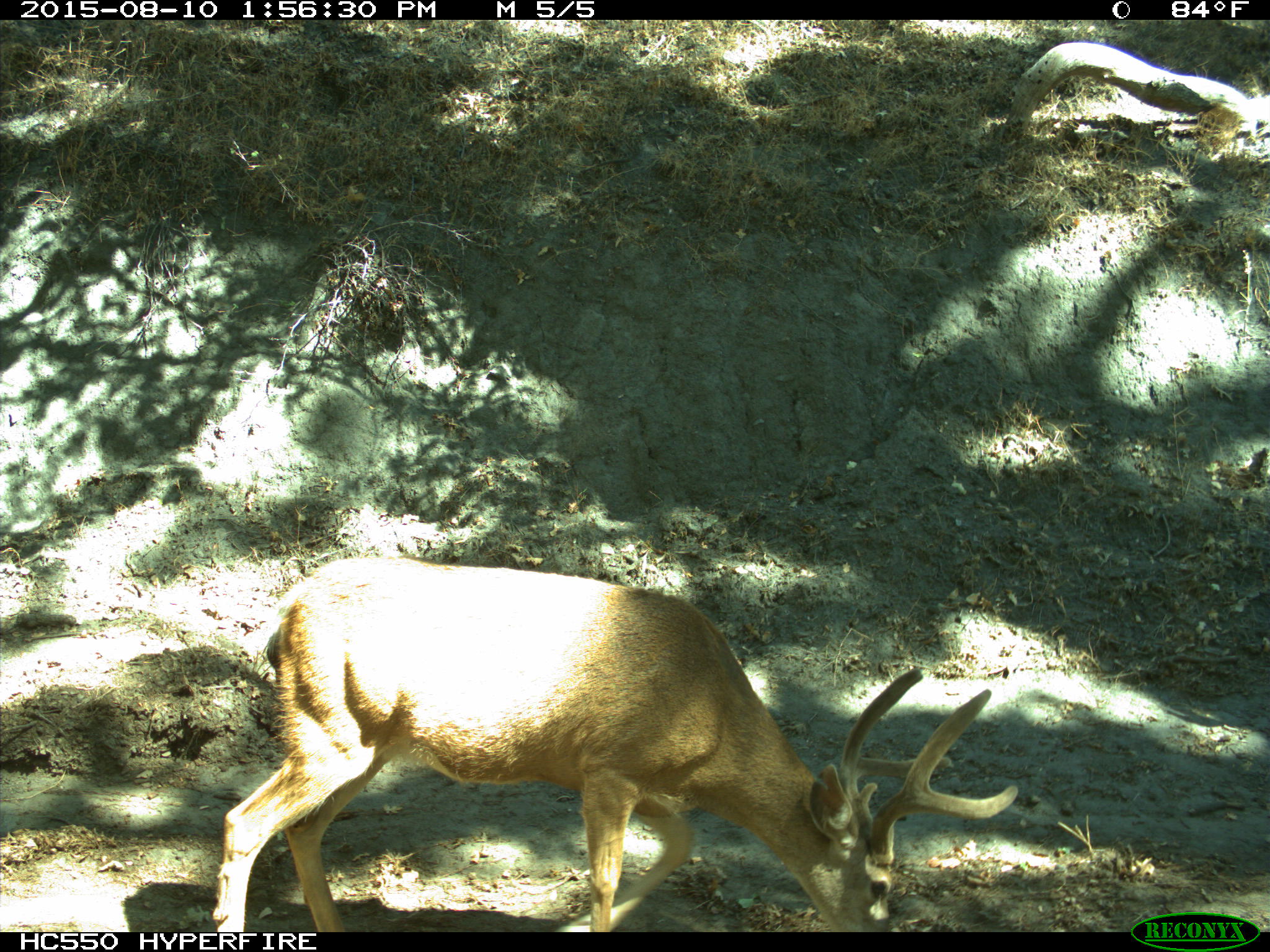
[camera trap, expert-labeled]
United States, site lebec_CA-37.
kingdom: Animalia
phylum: Chordata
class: Mammalia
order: Artiodactyla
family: Cervidae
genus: Odocoileus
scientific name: Odocoileus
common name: deer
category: unidentified deer